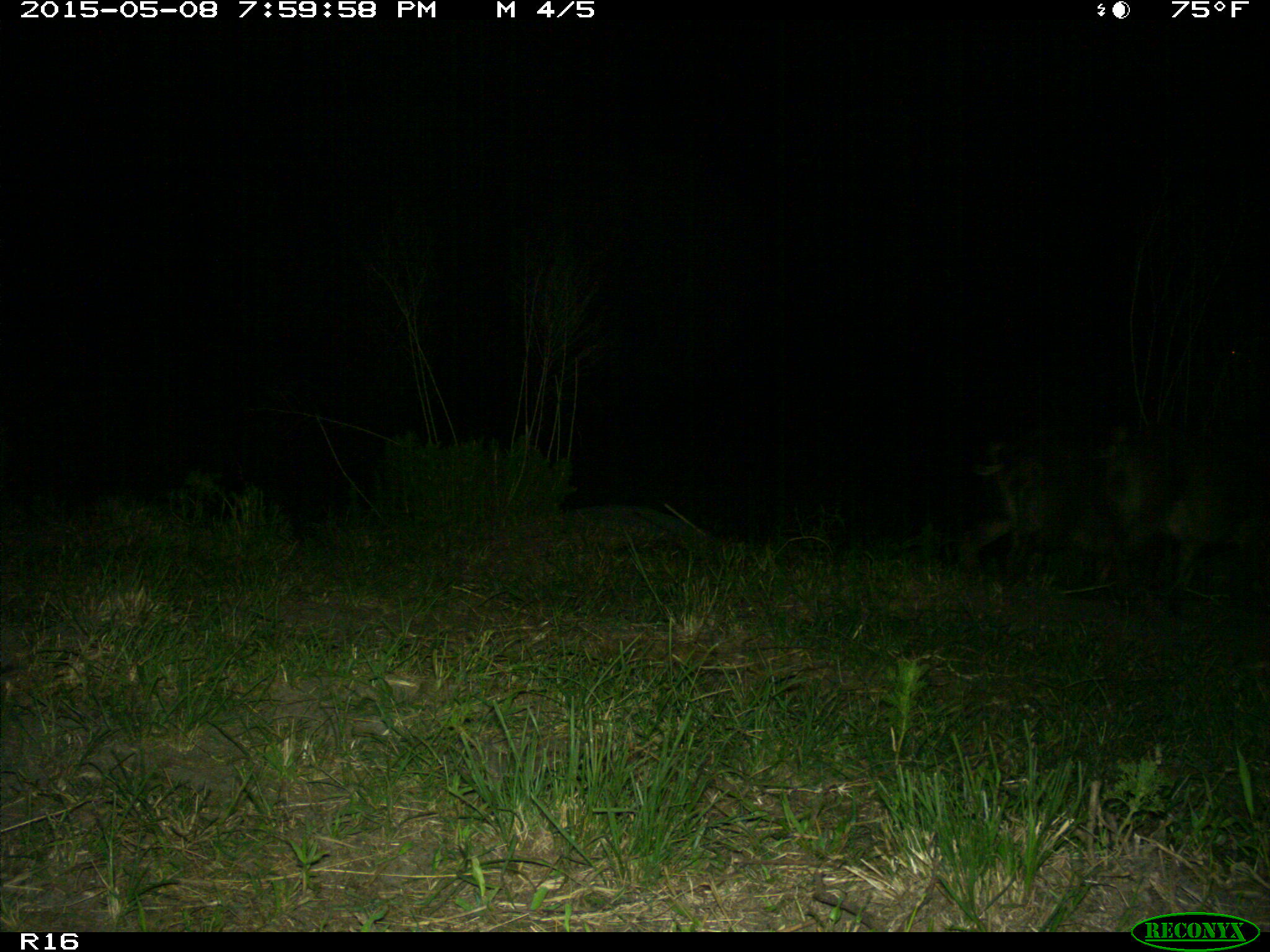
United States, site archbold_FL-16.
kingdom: Animalia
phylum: Chordata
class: Mammalia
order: Artiodactyla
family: Suidae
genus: Sus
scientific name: Sus scrofa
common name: wild boar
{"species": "Sus scrofa (wild boar)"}